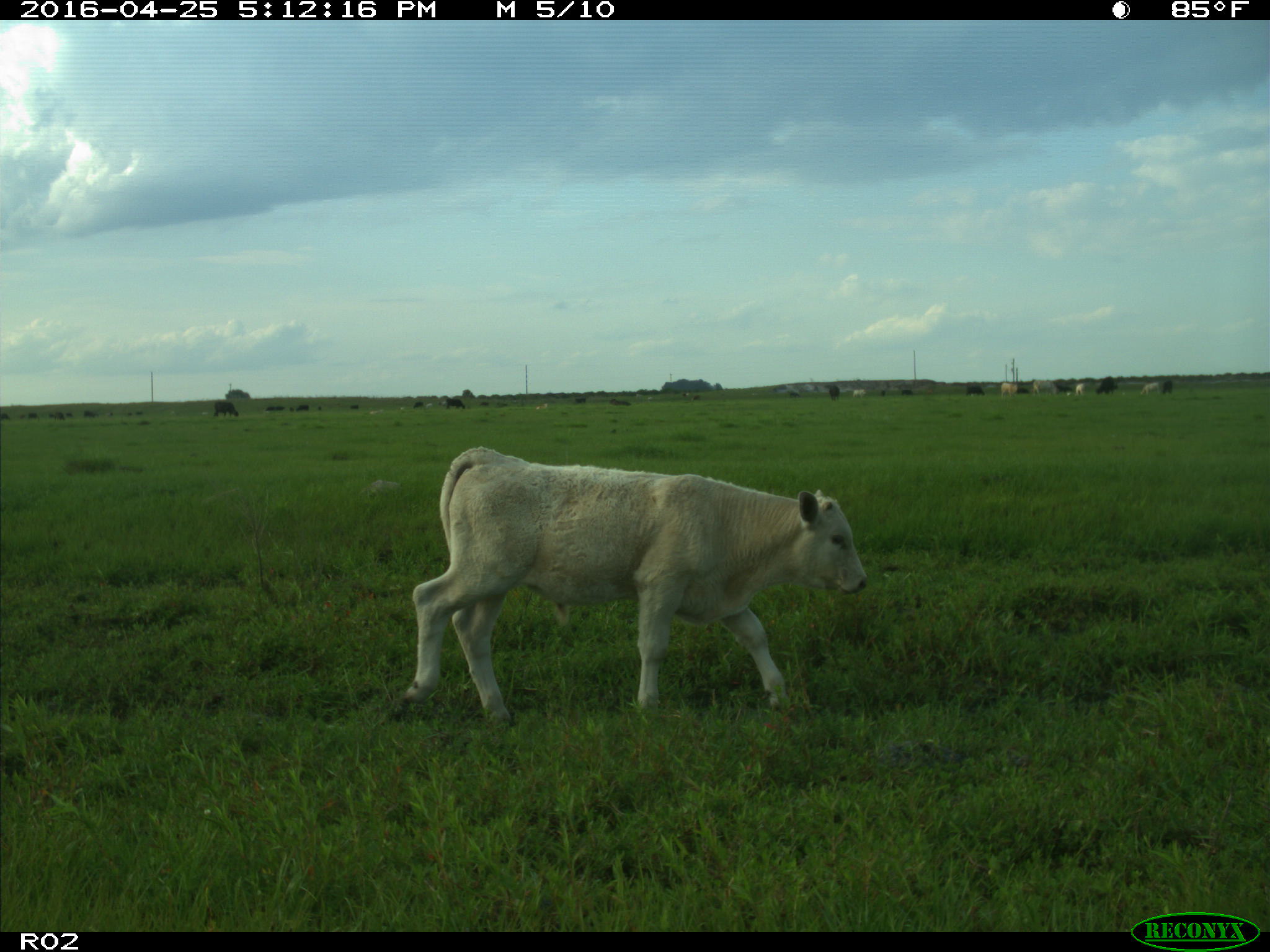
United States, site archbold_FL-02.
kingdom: Animalia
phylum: Chordata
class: Mammalia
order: Artiodactyla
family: Bovidae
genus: Bos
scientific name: Bos taurus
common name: domestic cow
Bos taurus (domestic cow).